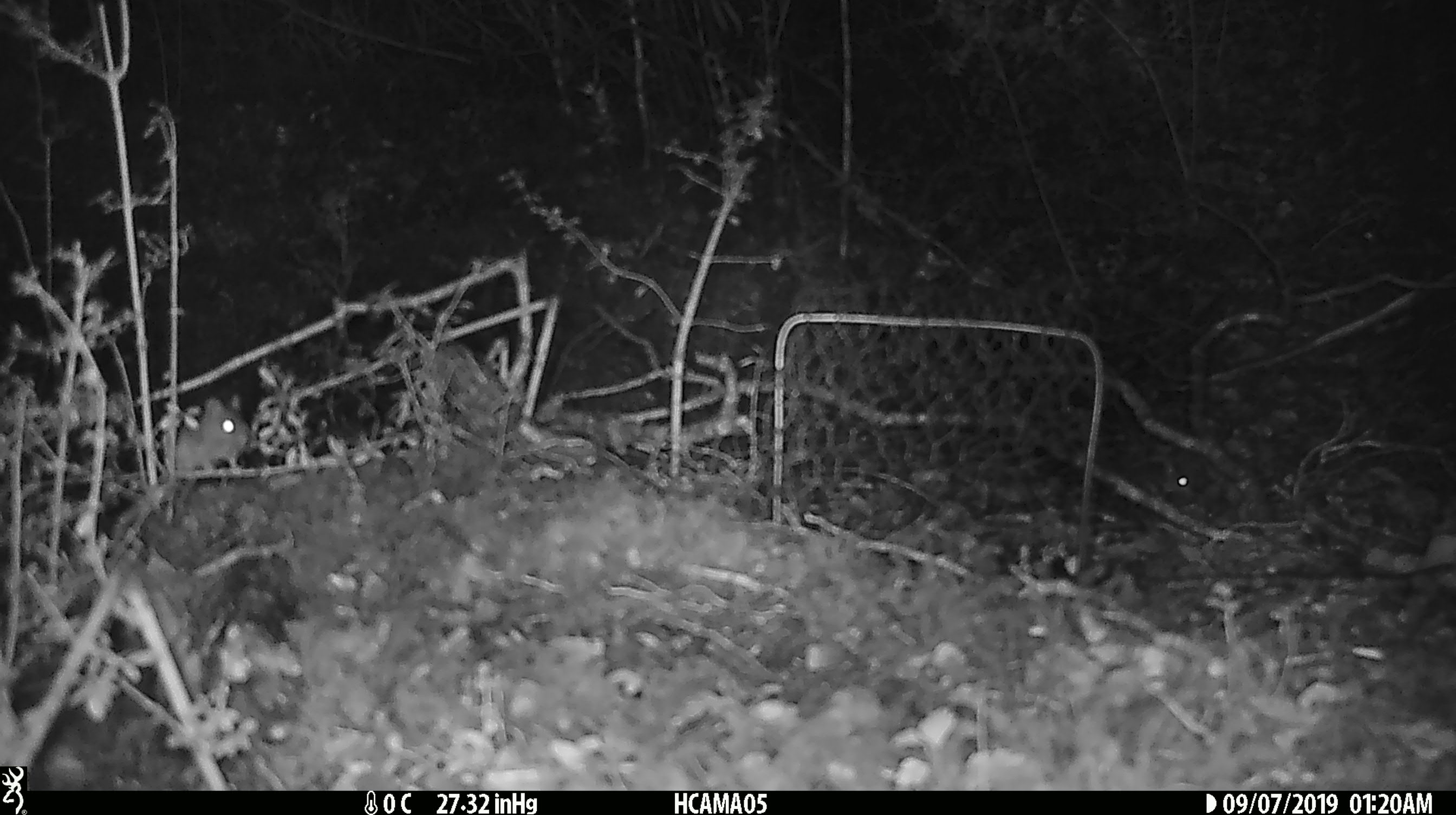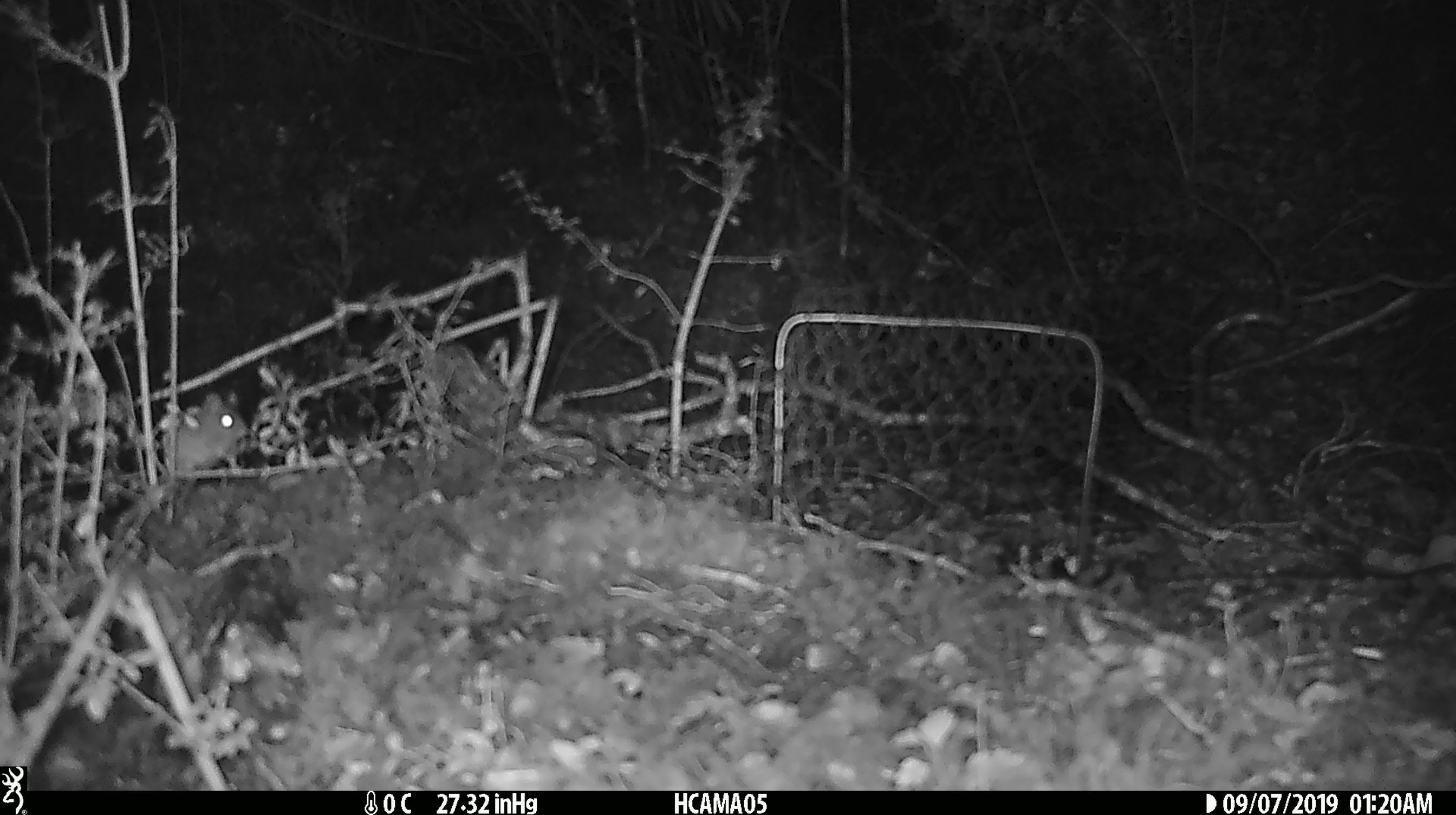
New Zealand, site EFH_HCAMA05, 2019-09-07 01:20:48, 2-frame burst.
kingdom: Animalia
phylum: Chordata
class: Mammalia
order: Rodentia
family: Muridae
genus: Mus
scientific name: Mus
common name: mouse